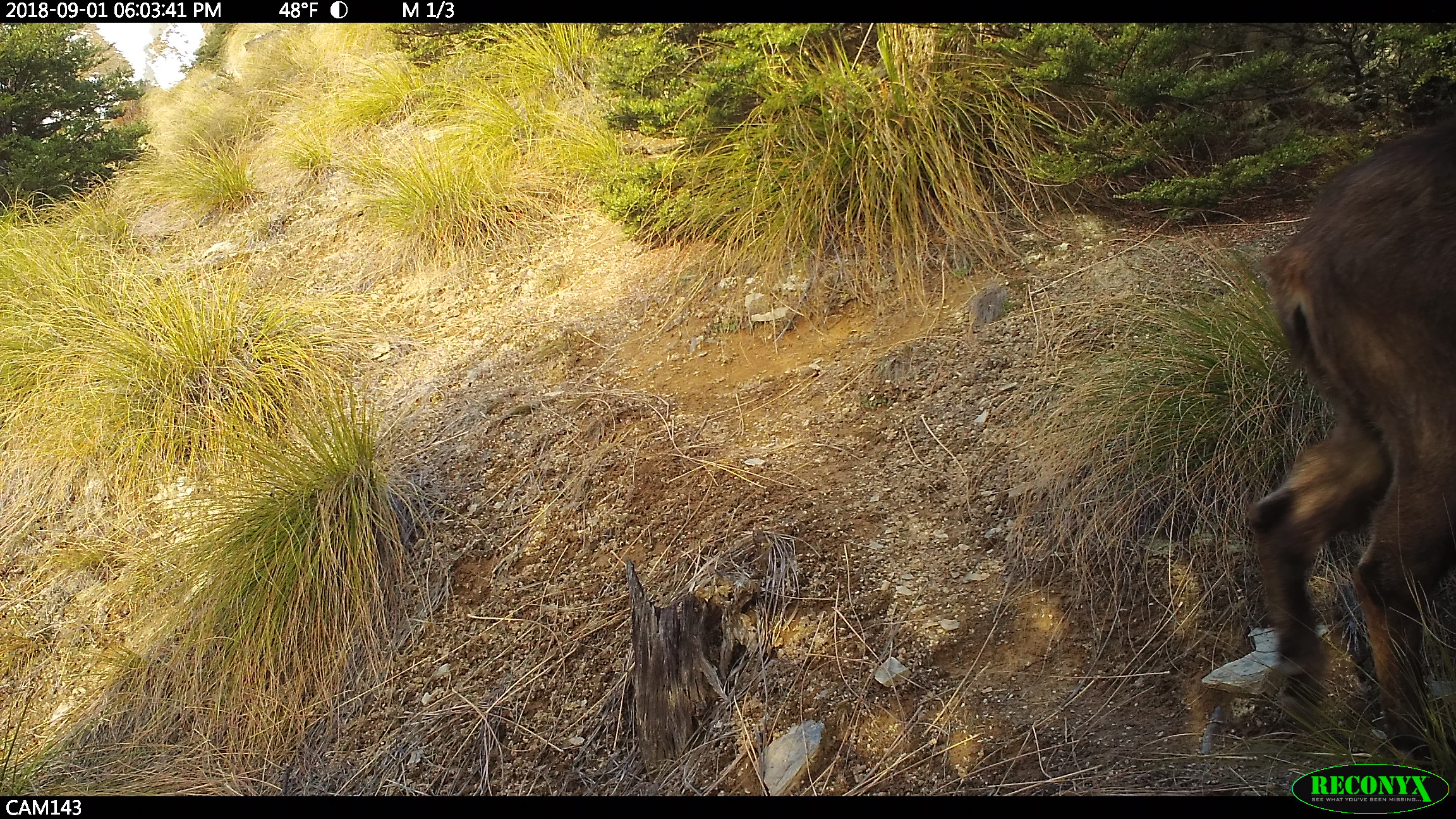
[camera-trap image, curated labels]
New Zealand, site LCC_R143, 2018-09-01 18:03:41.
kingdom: Animalia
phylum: Chordata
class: Mammalia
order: Artiodactyla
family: Bovidae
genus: Nilgiritragus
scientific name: Nilgiritragus hylocrius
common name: tahr